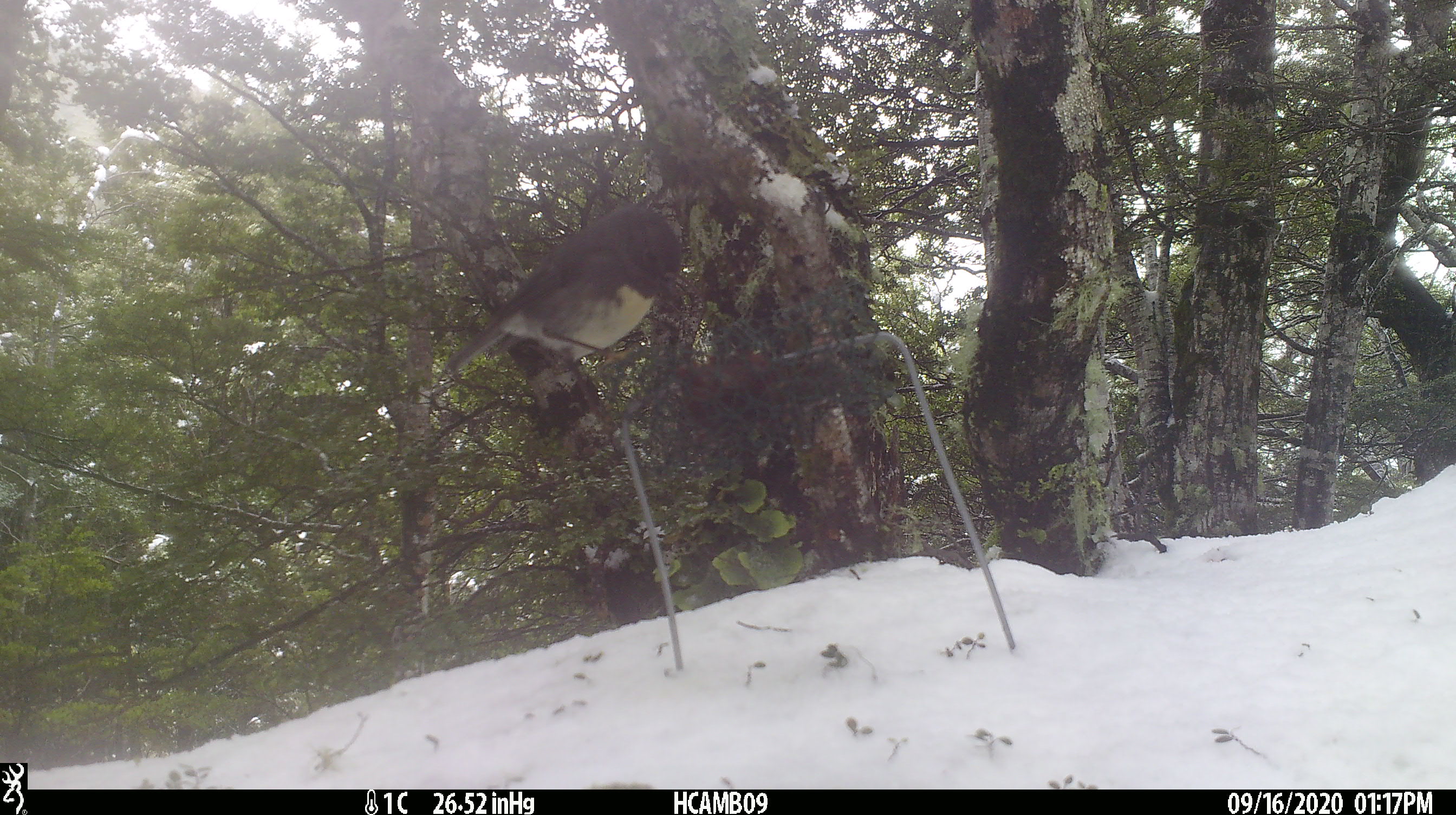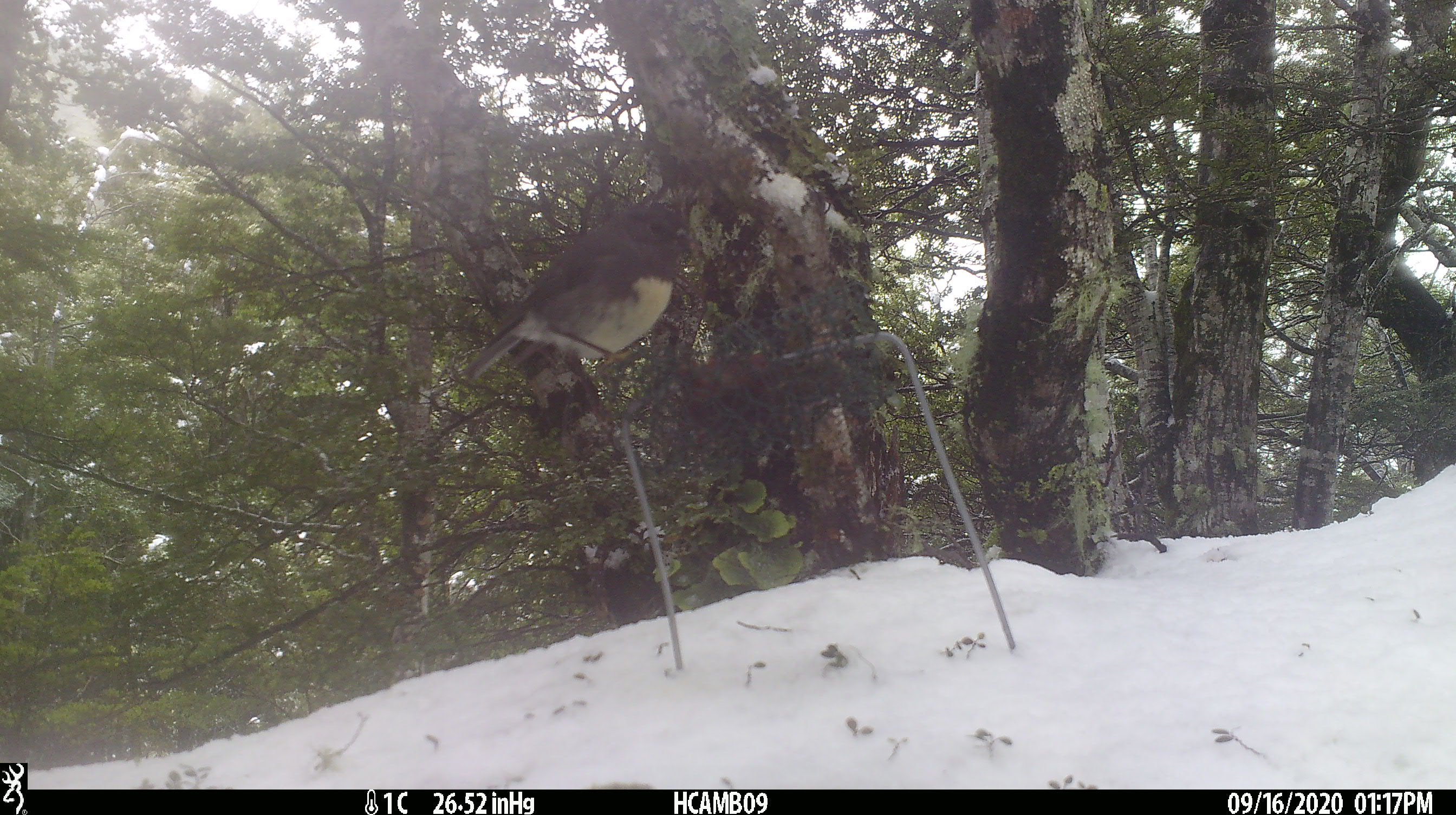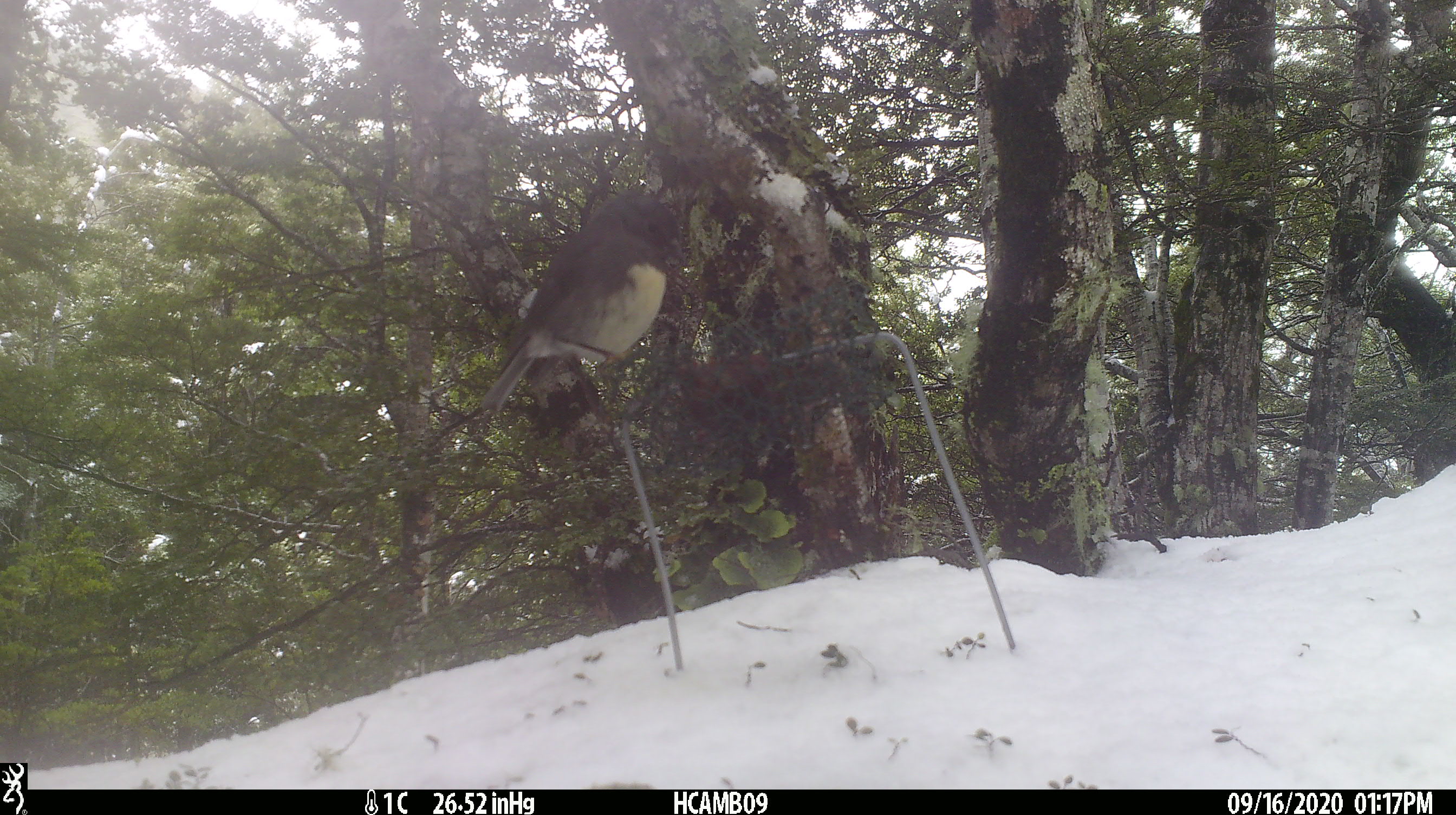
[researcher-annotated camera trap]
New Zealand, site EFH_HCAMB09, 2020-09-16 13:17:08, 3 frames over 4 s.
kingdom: Animalia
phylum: Chordata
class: Aves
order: Passeriformes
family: Petroicidae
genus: Petroica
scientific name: Petroica australis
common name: new zealand robin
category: robin